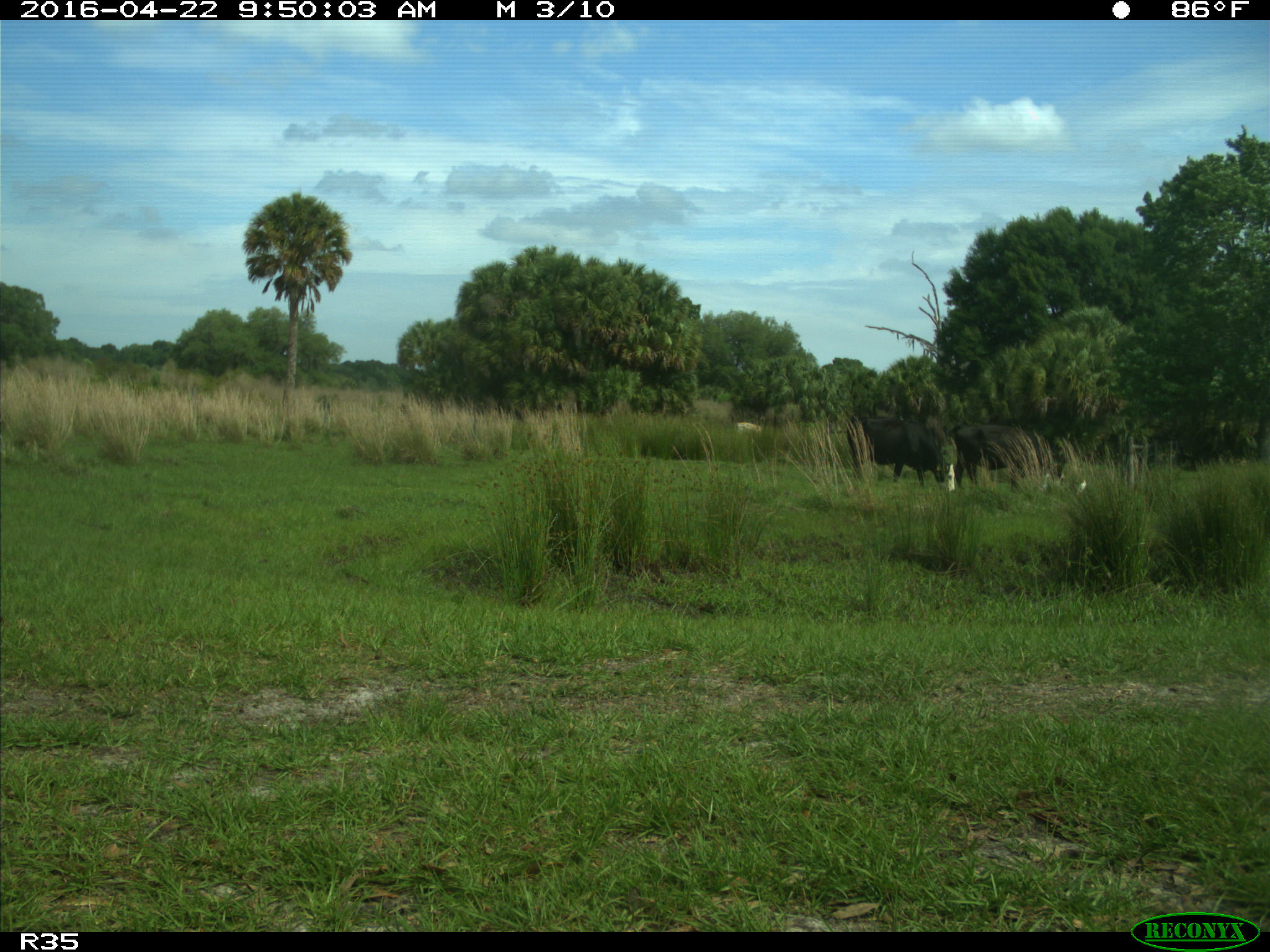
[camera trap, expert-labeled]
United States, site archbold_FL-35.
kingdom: Animalia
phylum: Chordata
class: Mammalia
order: Artiodactyla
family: Bovidae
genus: Bos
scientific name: Bos taurus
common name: domestic cow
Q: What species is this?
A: Bos taurus (domestic cow).